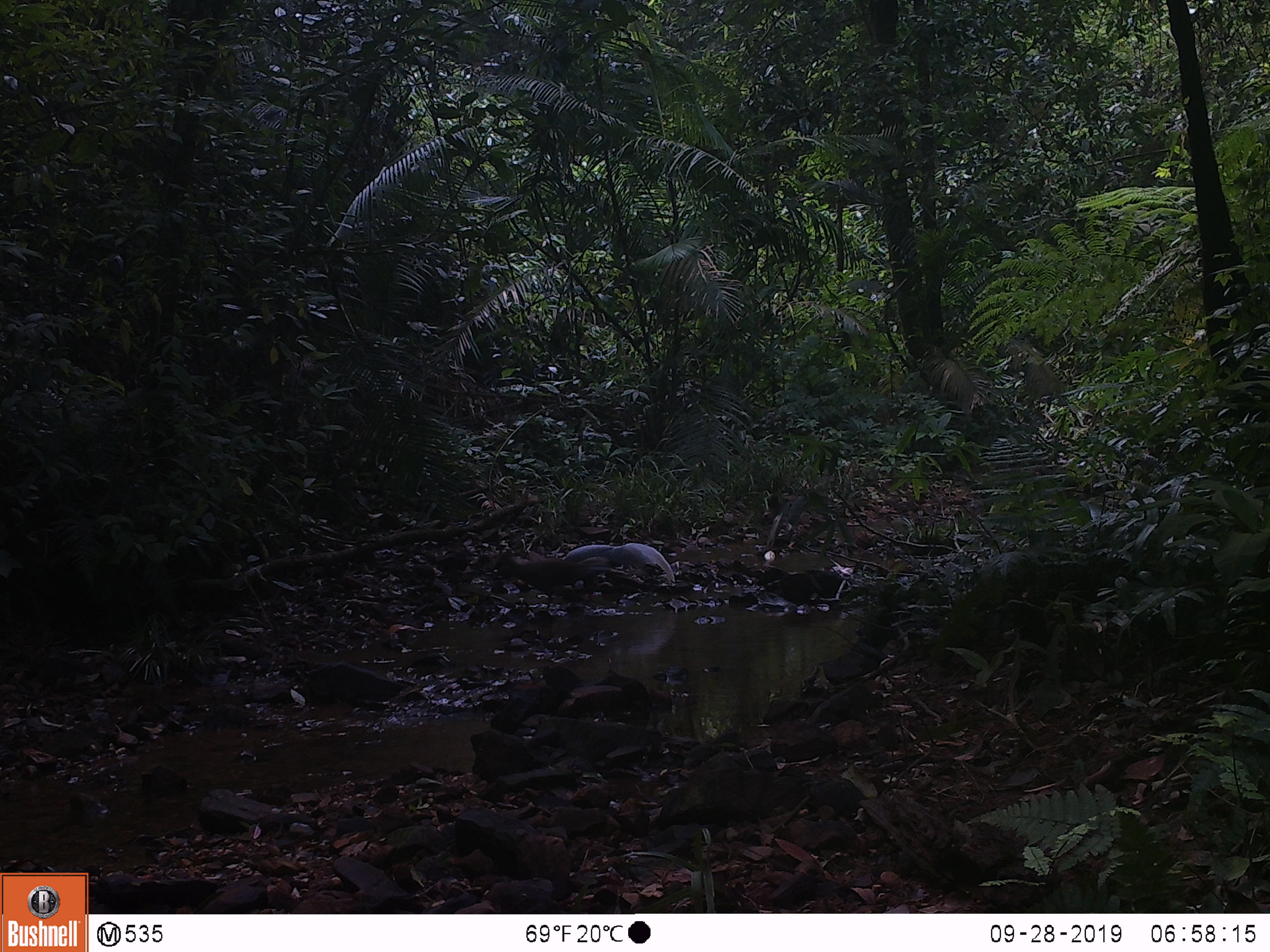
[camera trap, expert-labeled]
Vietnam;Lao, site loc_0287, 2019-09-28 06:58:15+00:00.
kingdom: Animalia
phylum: Chordata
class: Aves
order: Galliformes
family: Phasianidae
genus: Lophura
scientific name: Lophura nycthemera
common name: silver pheasant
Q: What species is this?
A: Silver pheasant (Lophura nycthemera).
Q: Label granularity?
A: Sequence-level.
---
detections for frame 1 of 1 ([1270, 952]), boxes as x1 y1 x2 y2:
silver pheasant: 559 539 675 601; 490 554 606 609